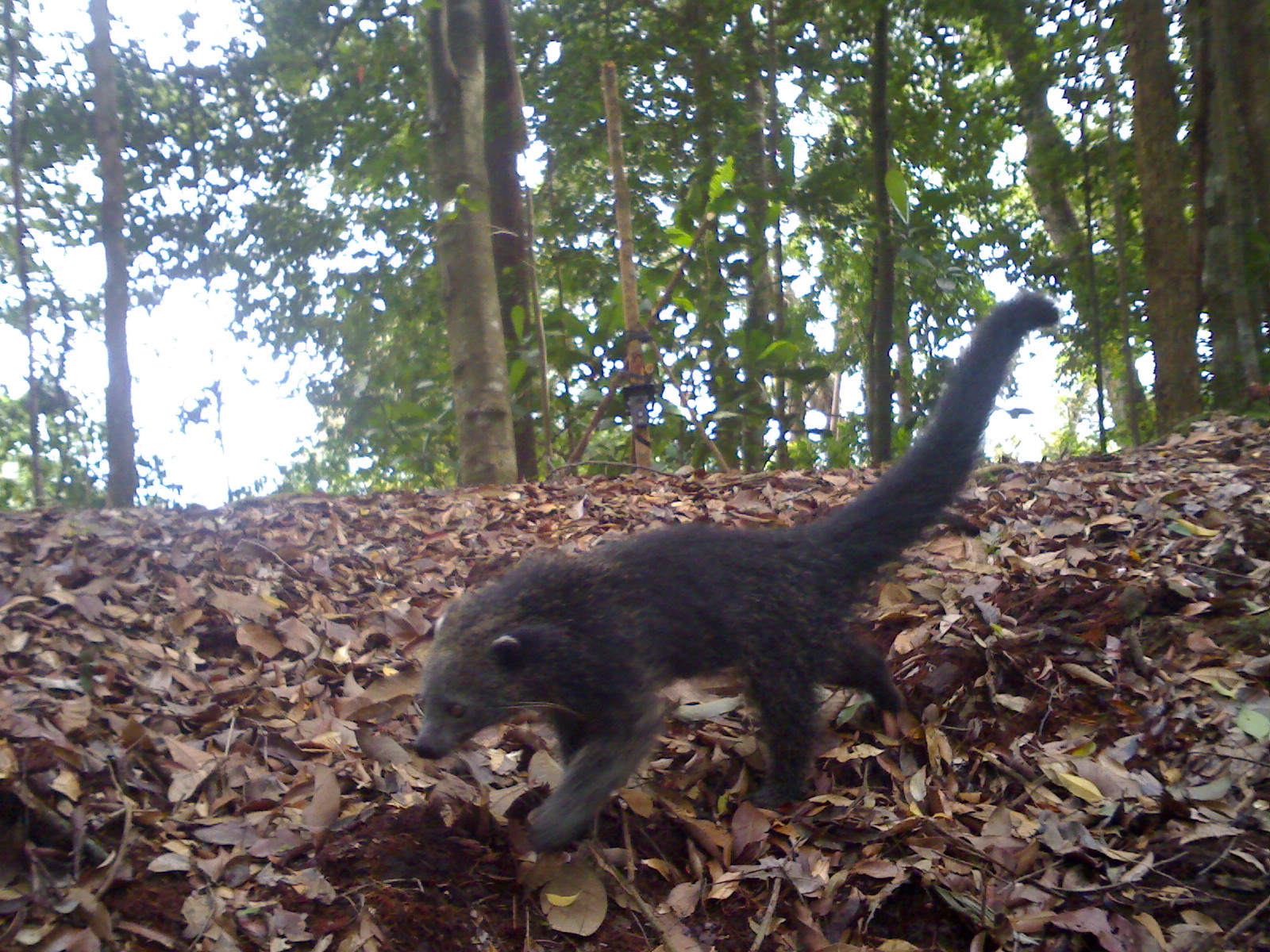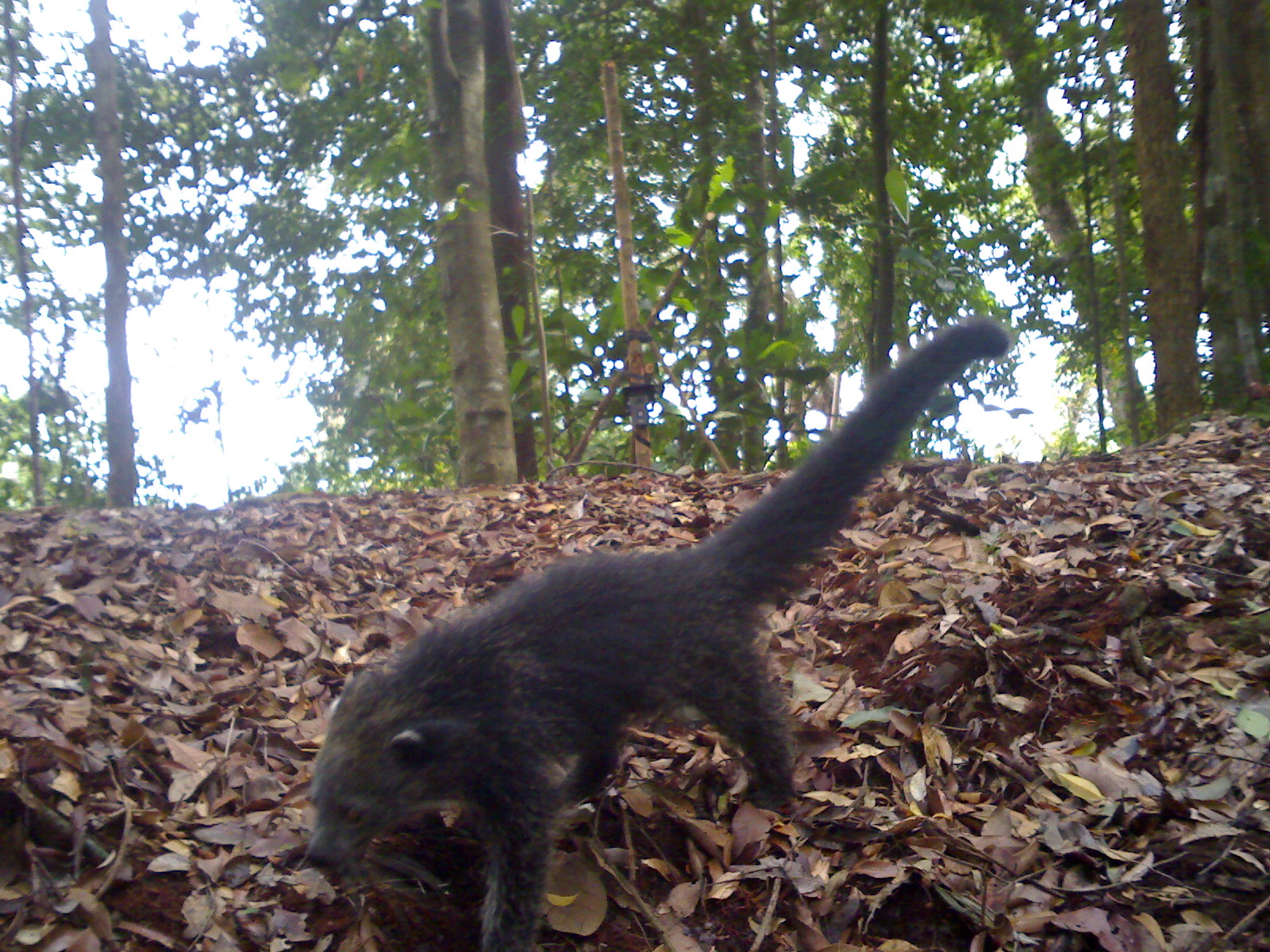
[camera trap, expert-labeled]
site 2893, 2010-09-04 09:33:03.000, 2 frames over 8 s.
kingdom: Animalia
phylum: Chordata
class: Mammalia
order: Carnivora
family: Viverridae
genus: Arctictis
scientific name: Arctictis binturong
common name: binturong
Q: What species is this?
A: Arctictis binturong (binturong).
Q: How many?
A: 1.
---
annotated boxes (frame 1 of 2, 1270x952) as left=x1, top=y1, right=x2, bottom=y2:
arctictis binturong: left=369, top=287, right=1062, bottom=853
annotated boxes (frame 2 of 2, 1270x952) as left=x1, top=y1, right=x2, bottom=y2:
arctictis binturong: left=305, top=315, right=1011, bottom=948